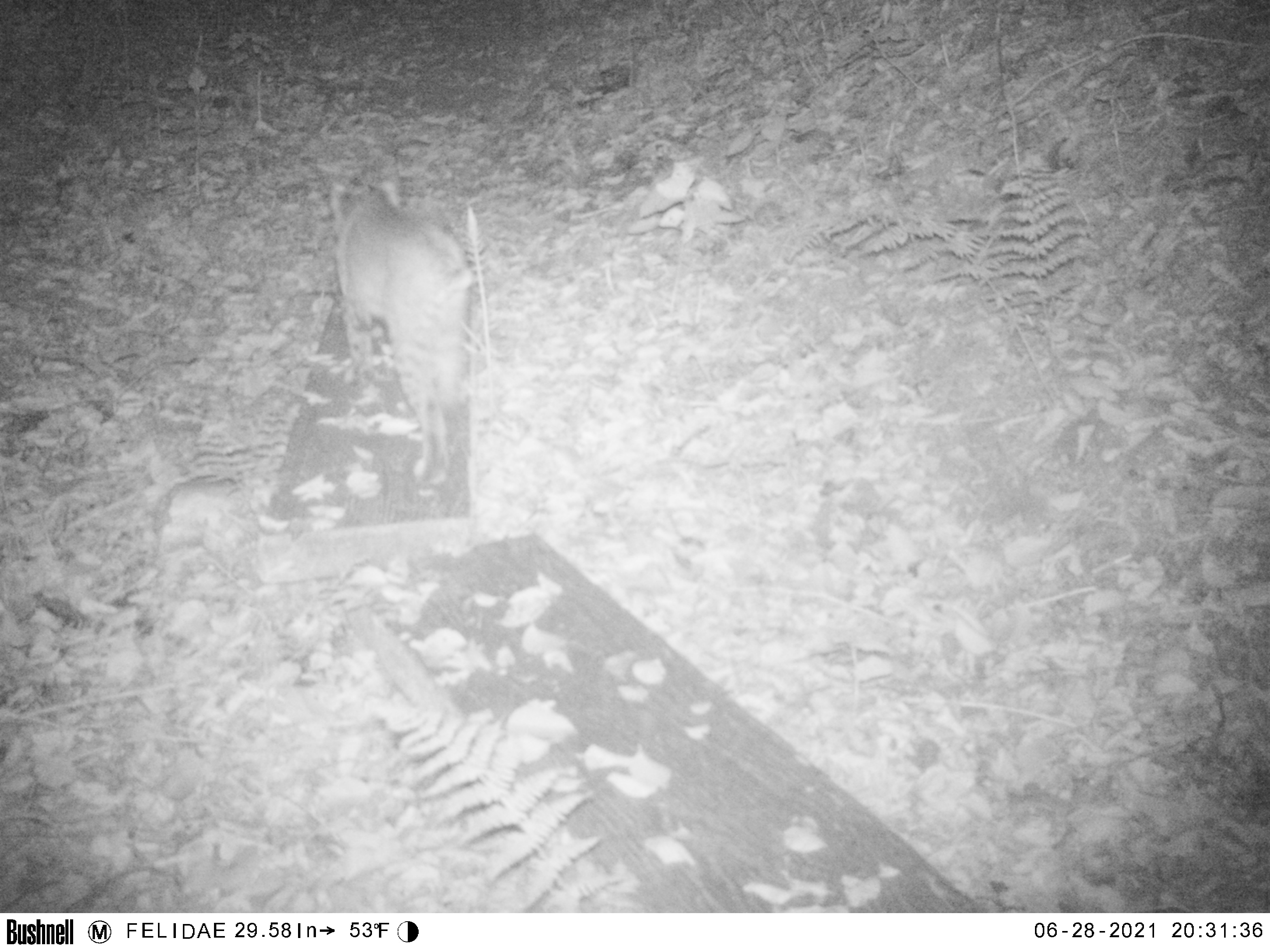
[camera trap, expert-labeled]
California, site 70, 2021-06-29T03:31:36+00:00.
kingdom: Animalia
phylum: Chordata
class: Mammalia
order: Carnivora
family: Felidae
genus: Lynx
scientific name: Lynx rufus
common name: bobcat